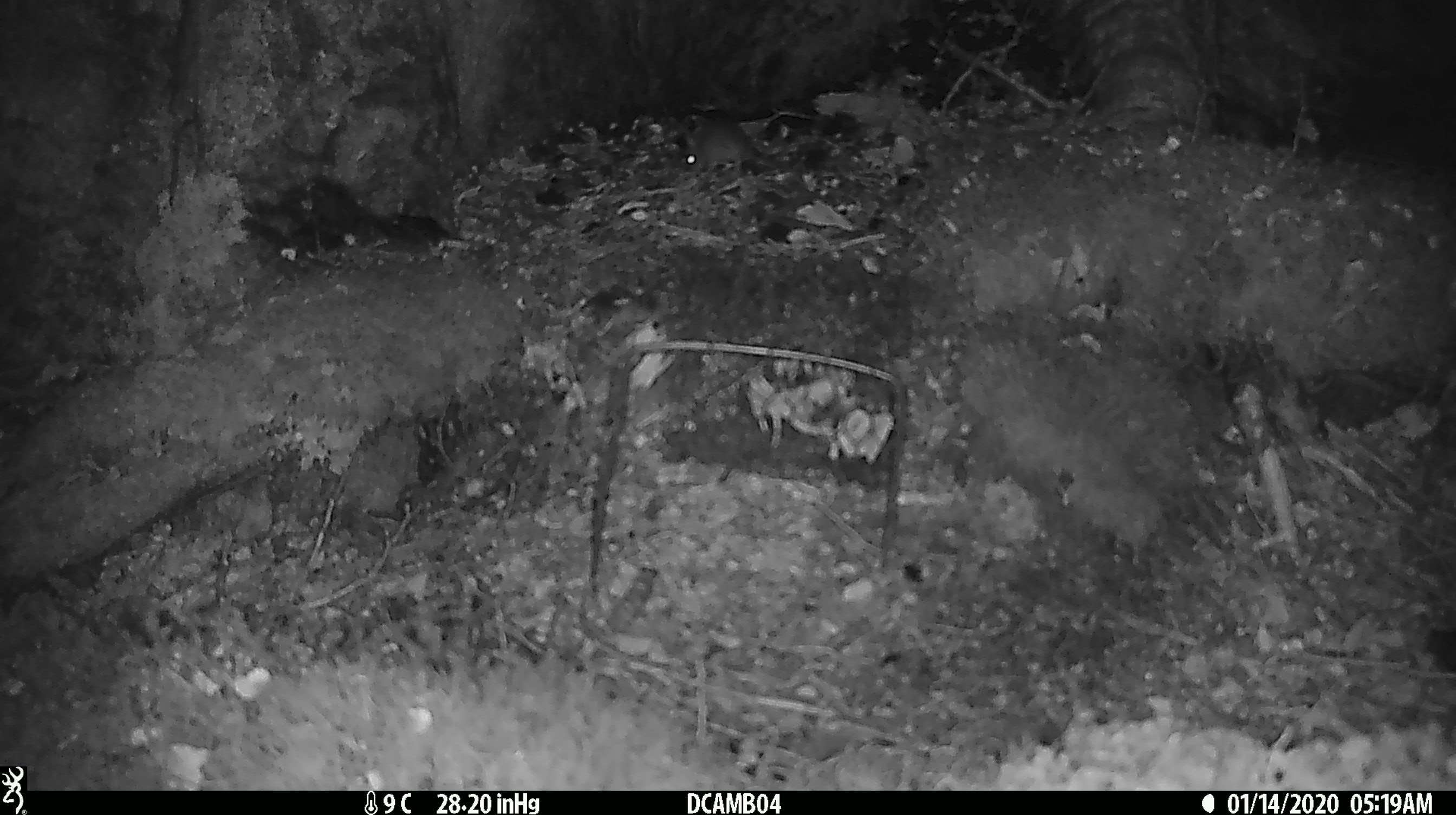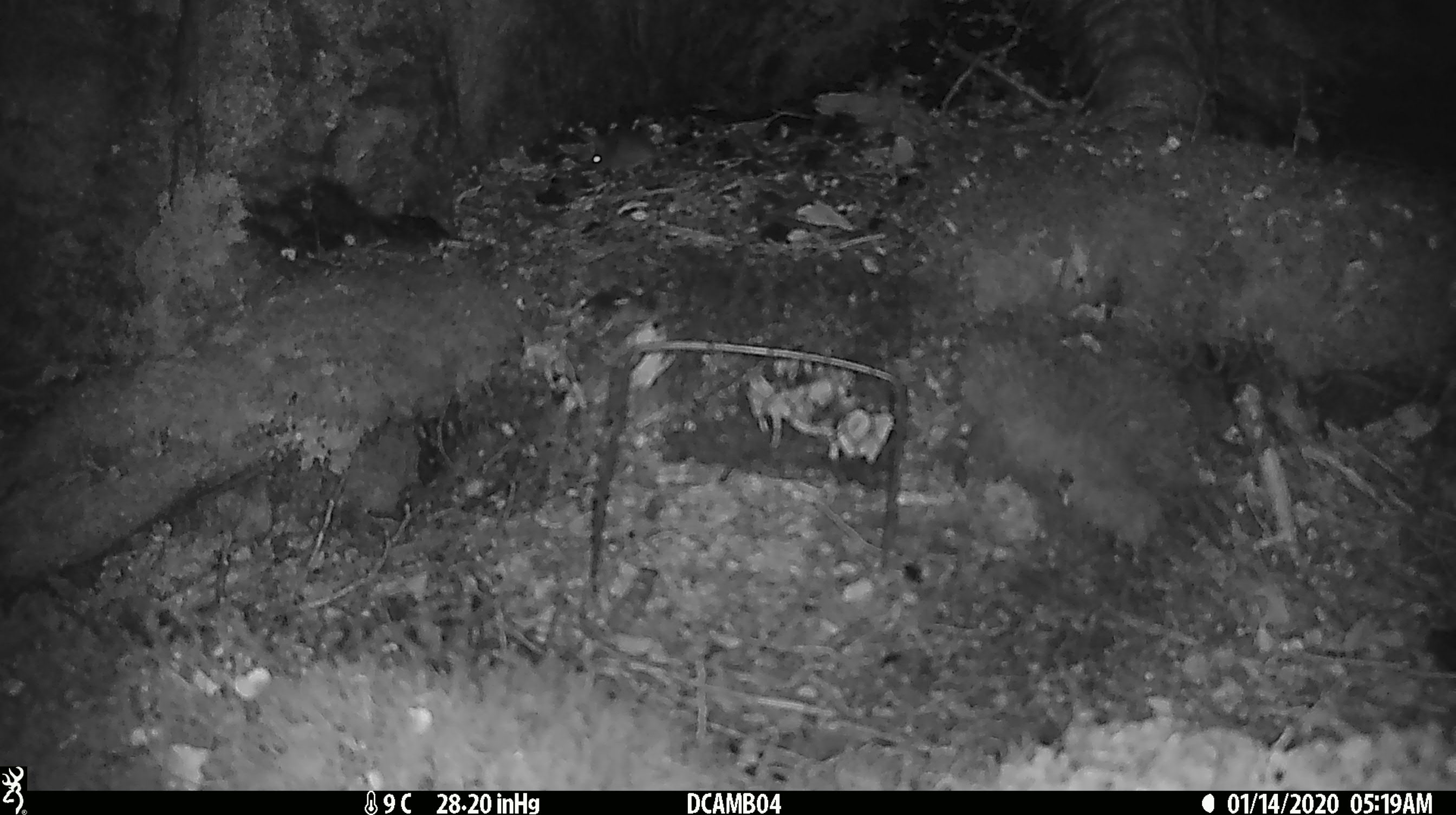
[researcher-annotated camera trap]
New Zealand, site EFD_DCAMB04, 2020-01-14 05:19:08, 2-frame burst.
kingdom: Animalia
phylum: Chordata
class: Mammalia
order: Rodentia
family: Muridae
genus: Mus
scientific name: Mus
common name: mouse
Mouse (Mus).